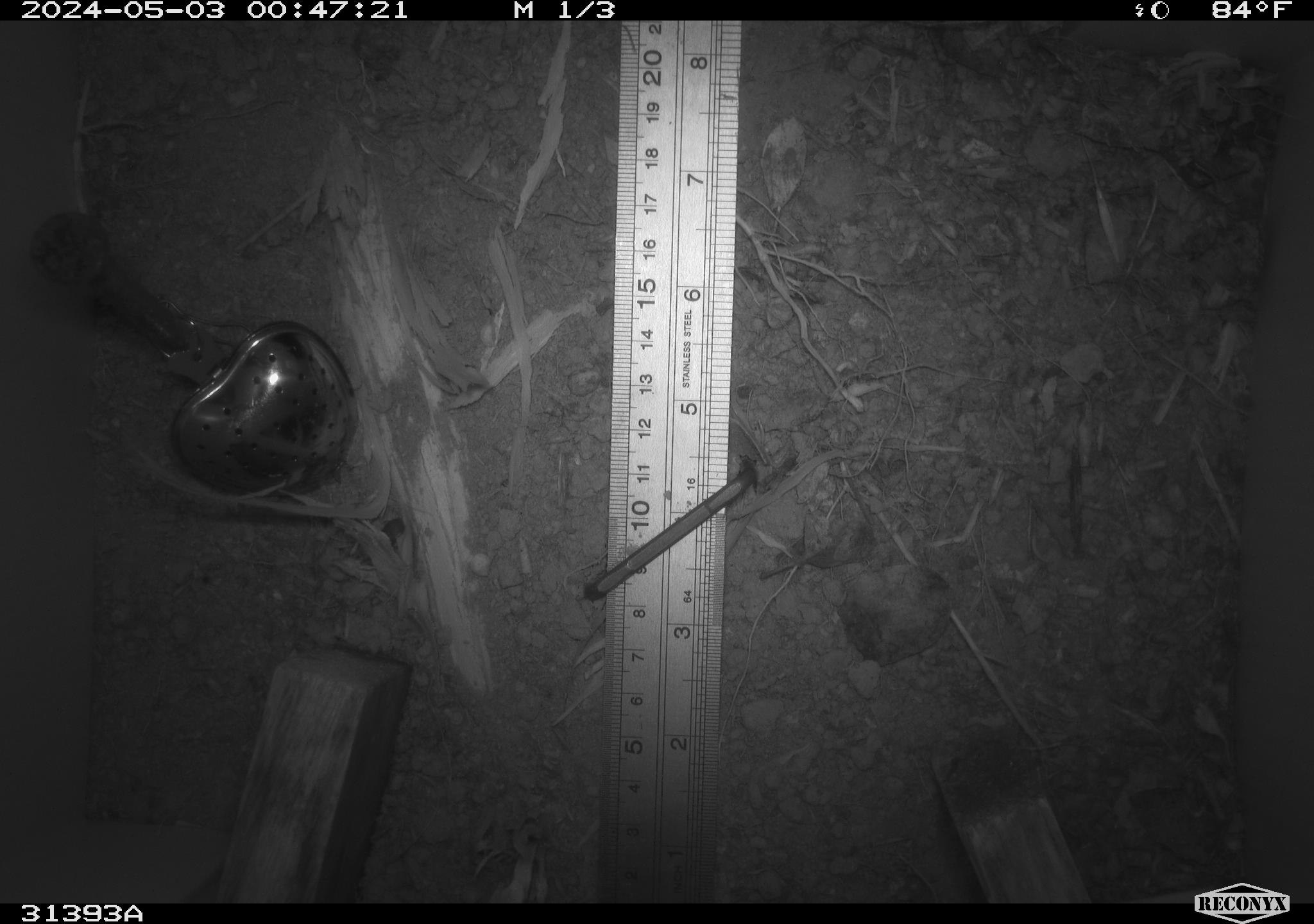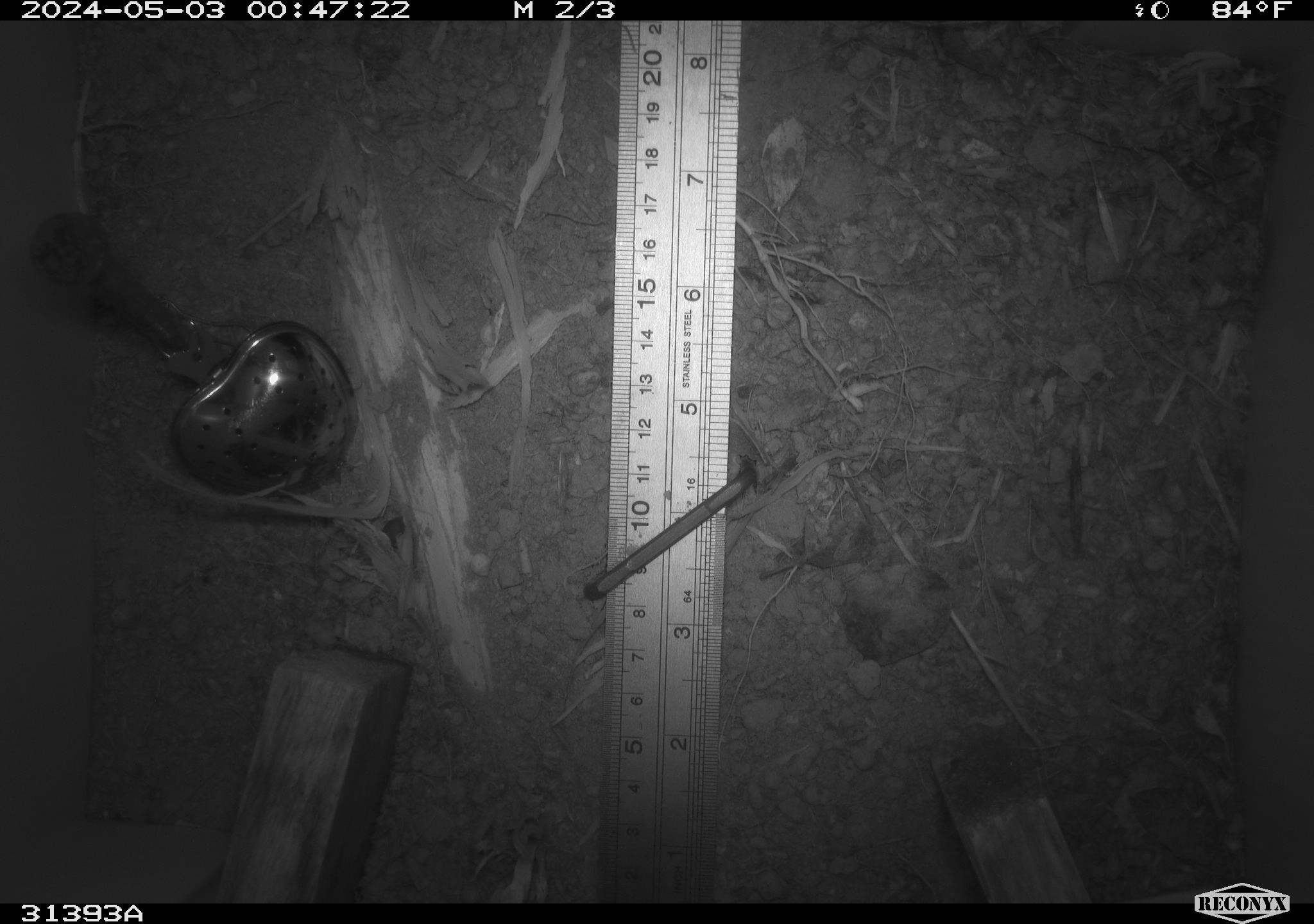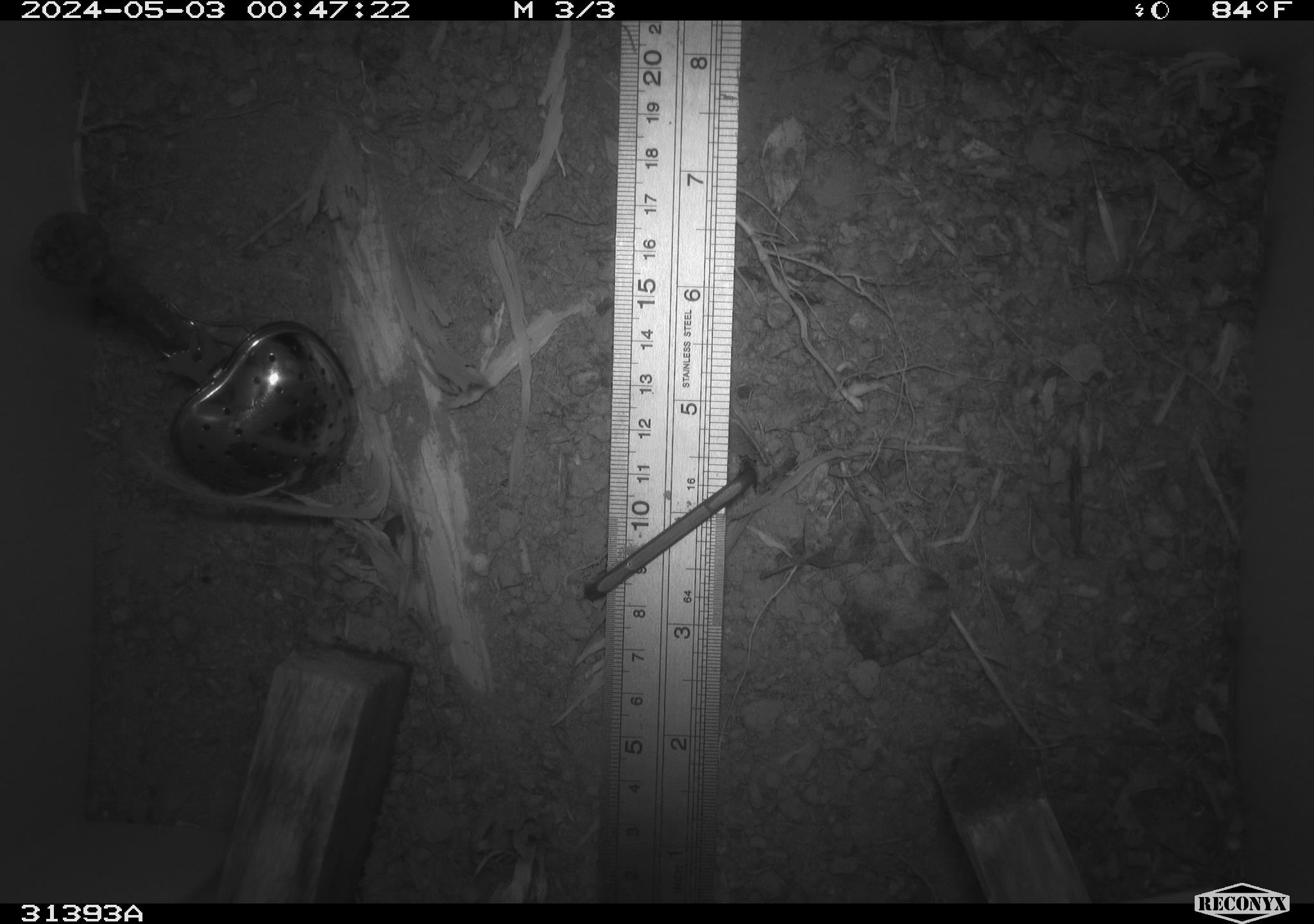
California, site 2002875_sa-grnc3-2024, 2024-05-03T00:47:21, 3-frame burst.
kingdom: Animalia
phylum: Arthropoda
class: Insecta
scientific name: Insecta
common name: insect